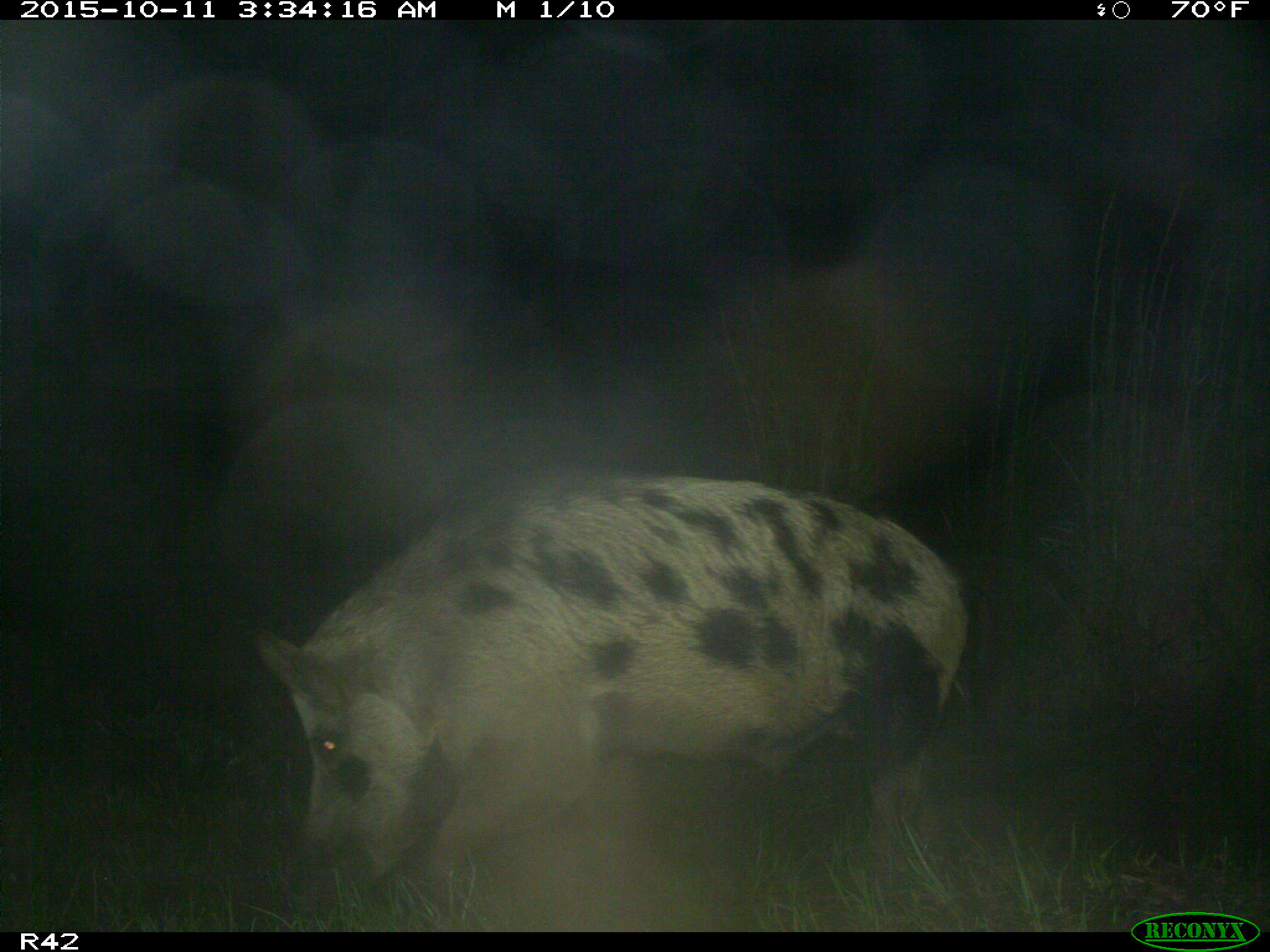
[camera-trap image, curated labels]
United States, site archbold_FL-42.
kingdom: Animalia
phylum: Chordata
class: Mammalia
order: Artiodactyla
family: Suidae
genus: Sus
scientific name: Sus scrofa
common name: wild boar